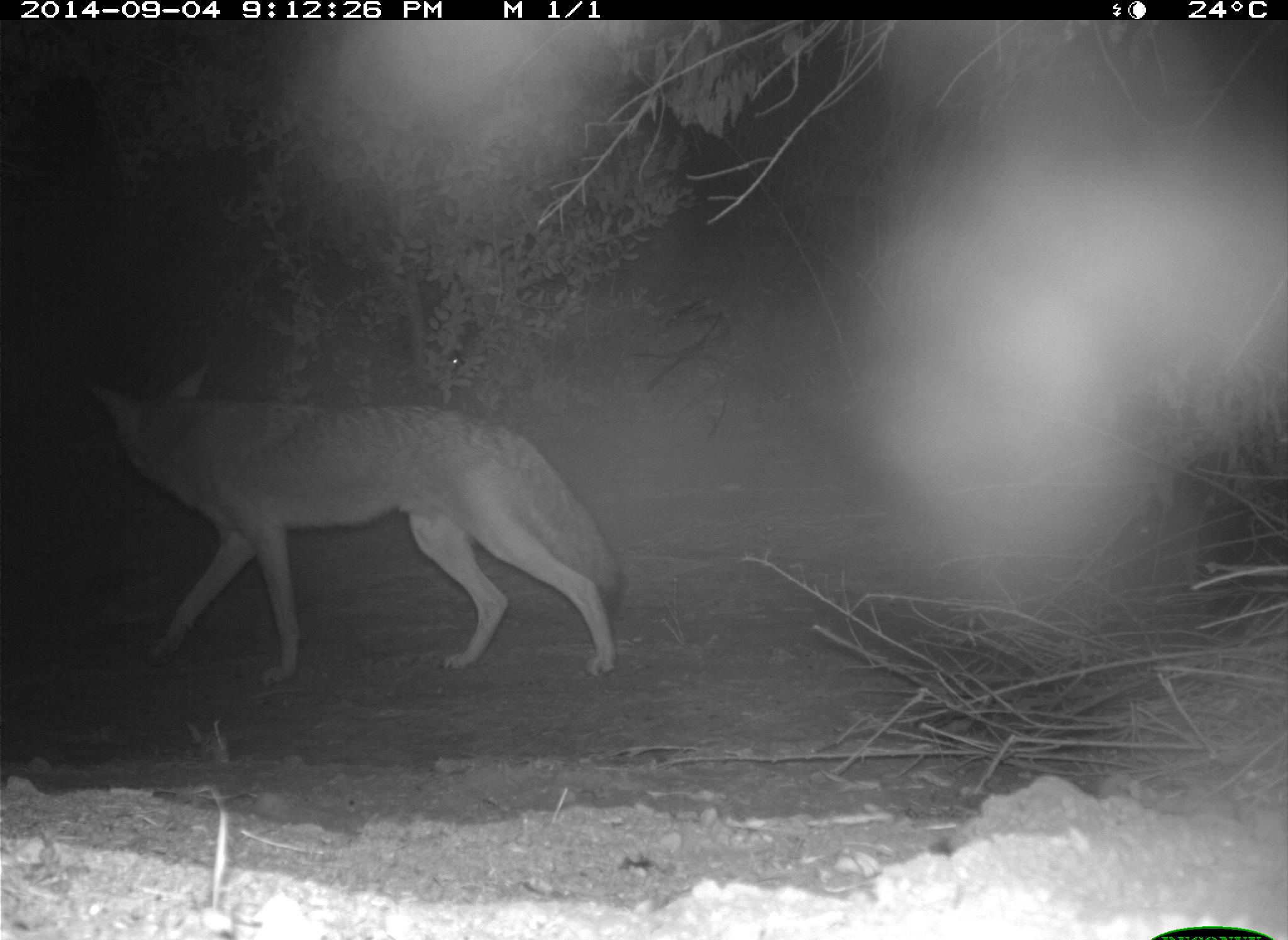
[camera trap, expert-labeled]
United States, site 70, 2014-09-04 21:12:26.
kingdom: Animalia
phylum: Chordata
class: Mammalia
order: Carnivora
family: Canidae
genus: Canis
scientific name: Canis latrans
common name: coyote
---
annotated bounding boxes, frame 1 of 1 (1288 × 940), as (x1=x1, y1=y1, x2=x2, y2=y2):
coyote: (x1=84, y1=362, x2=622, y2=688)